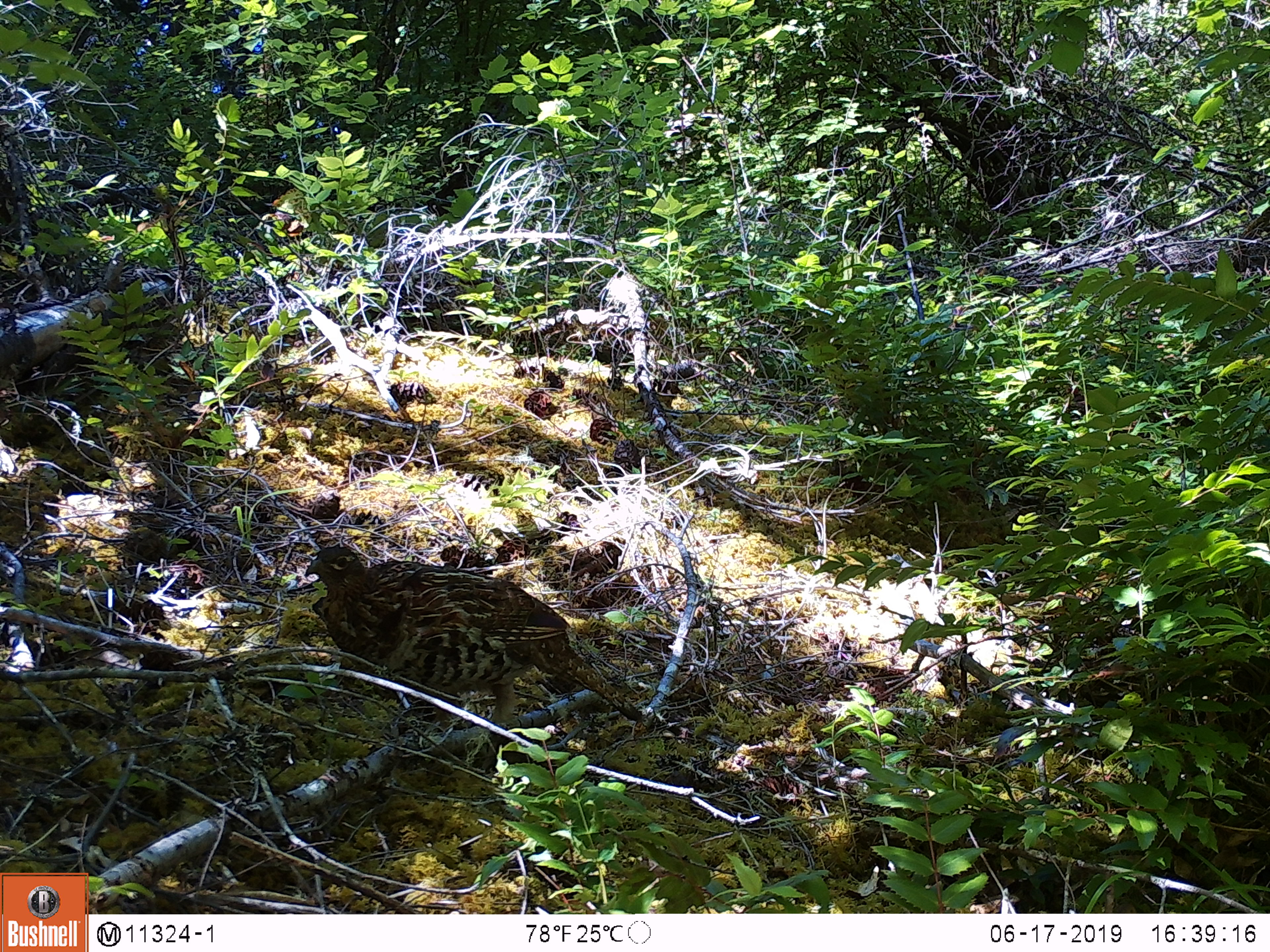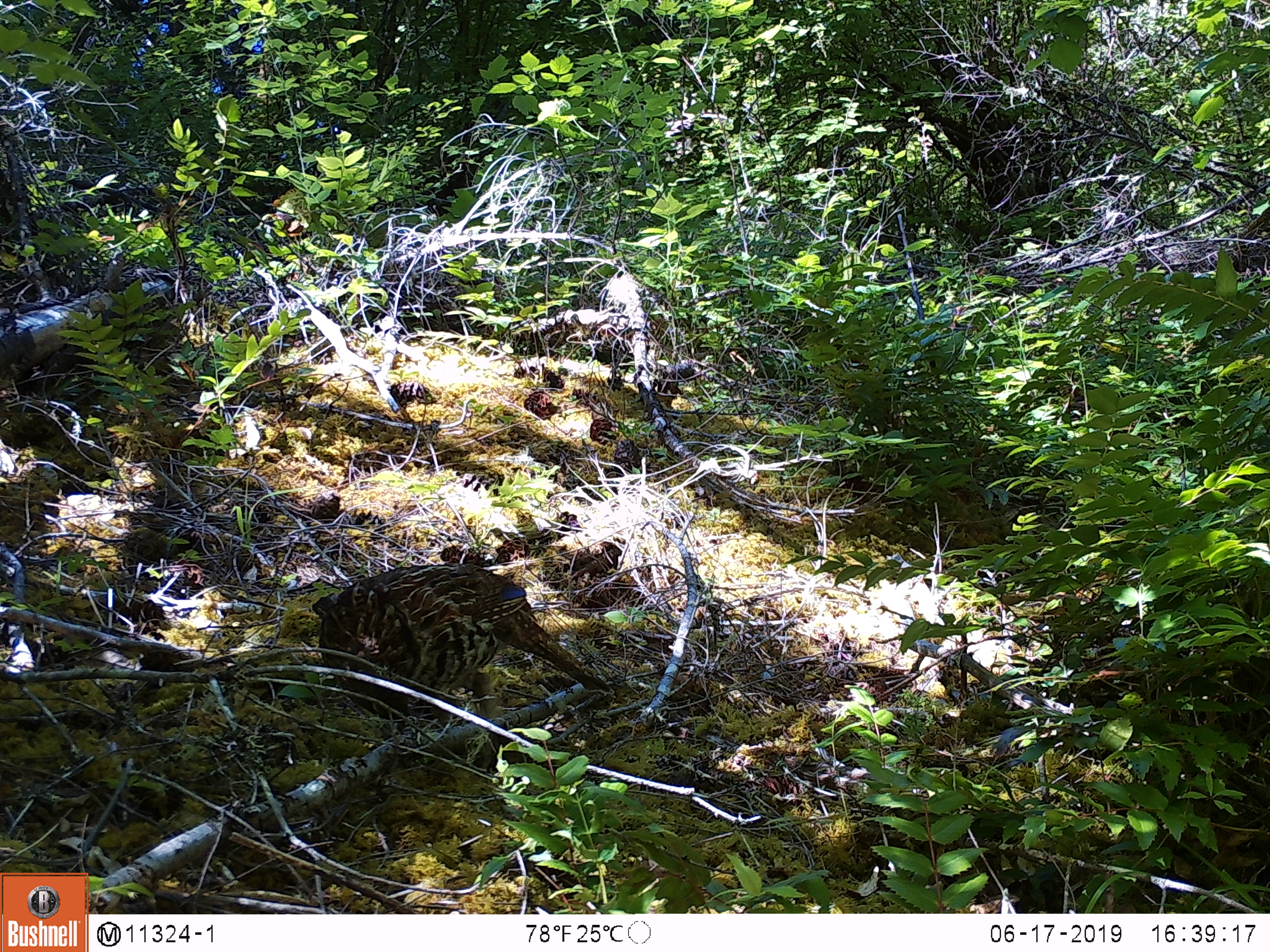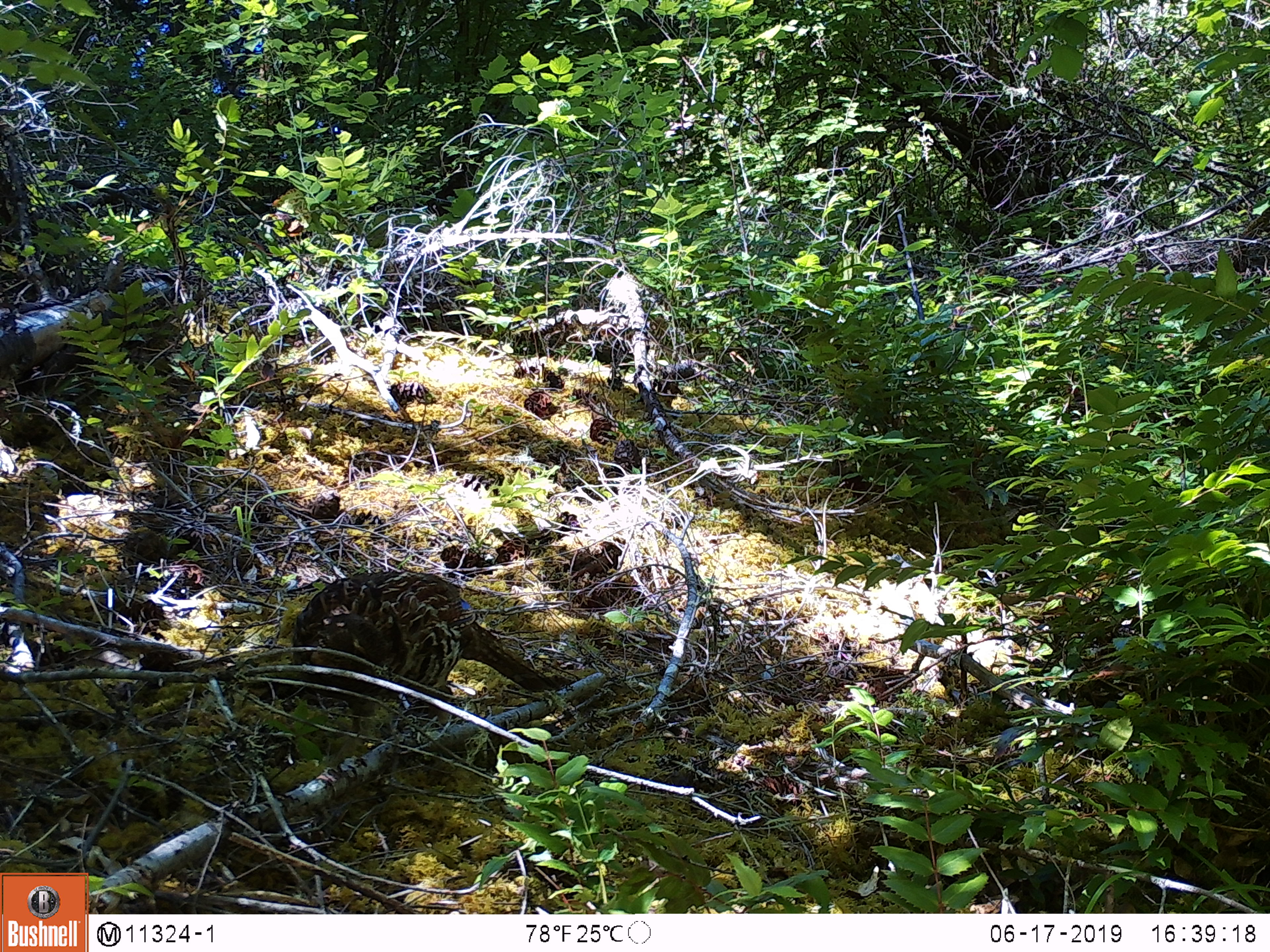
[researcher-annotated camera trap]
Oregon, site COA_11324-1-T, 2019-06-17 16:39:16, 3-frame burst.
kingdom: Animalia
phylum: Chordata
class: Aves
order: Galliformes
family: Phasianidae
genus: Bonasa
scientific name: Bonasa umbellus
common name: ruffed grouse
Ruffed grouse (Bonasa umbellus).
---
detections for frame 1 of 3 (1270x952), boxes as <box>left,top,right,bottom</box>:
ruffed grouse: <box>294,533,680,749</box>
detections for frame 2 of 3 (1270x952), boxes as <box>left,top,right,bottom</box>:
ruffed grouse: <box>301,550,624,744</box>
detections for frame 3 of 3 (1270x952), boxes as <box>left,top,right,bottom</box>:
ruffed grouse: <box>271,559,588,726</box>